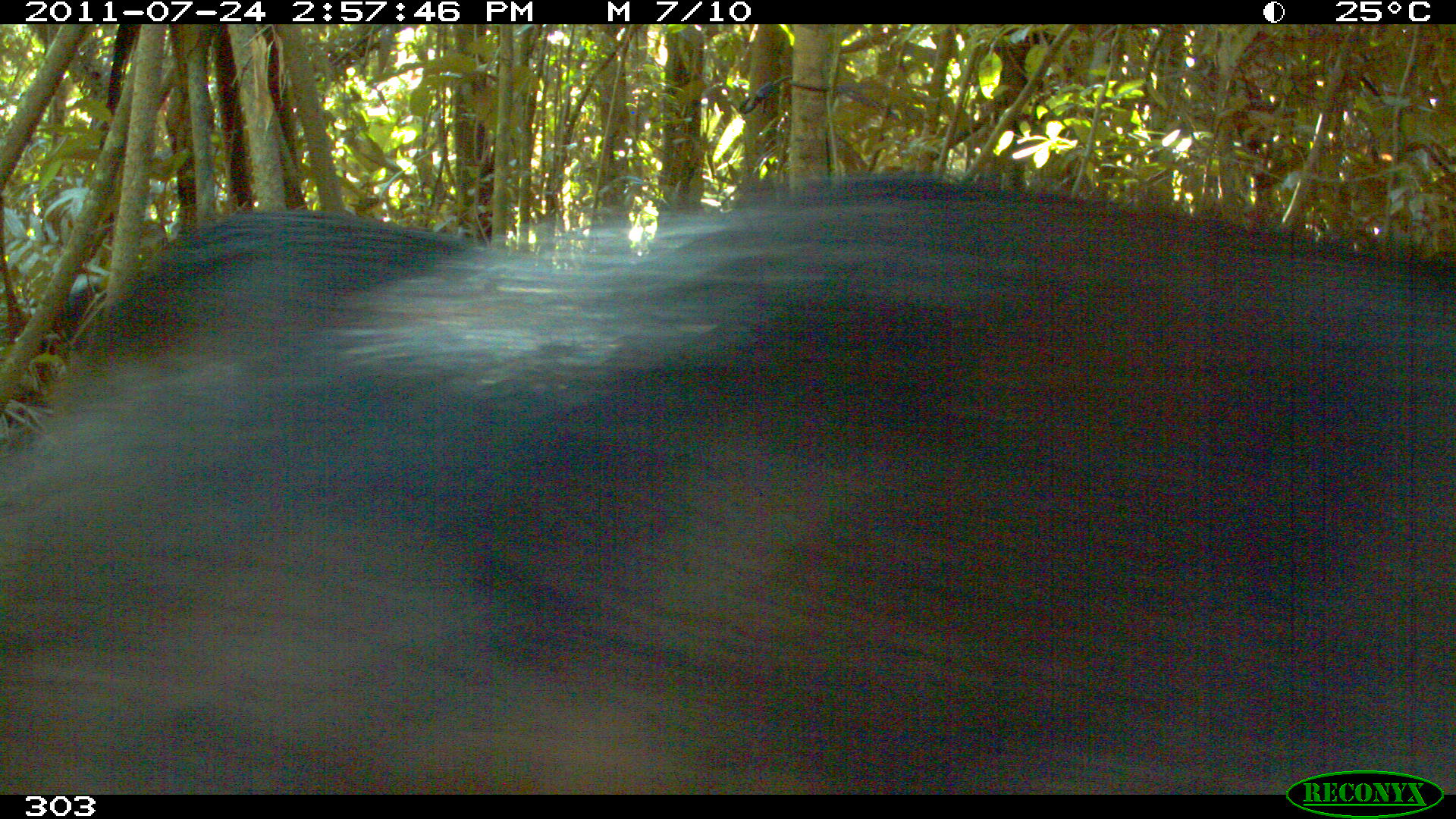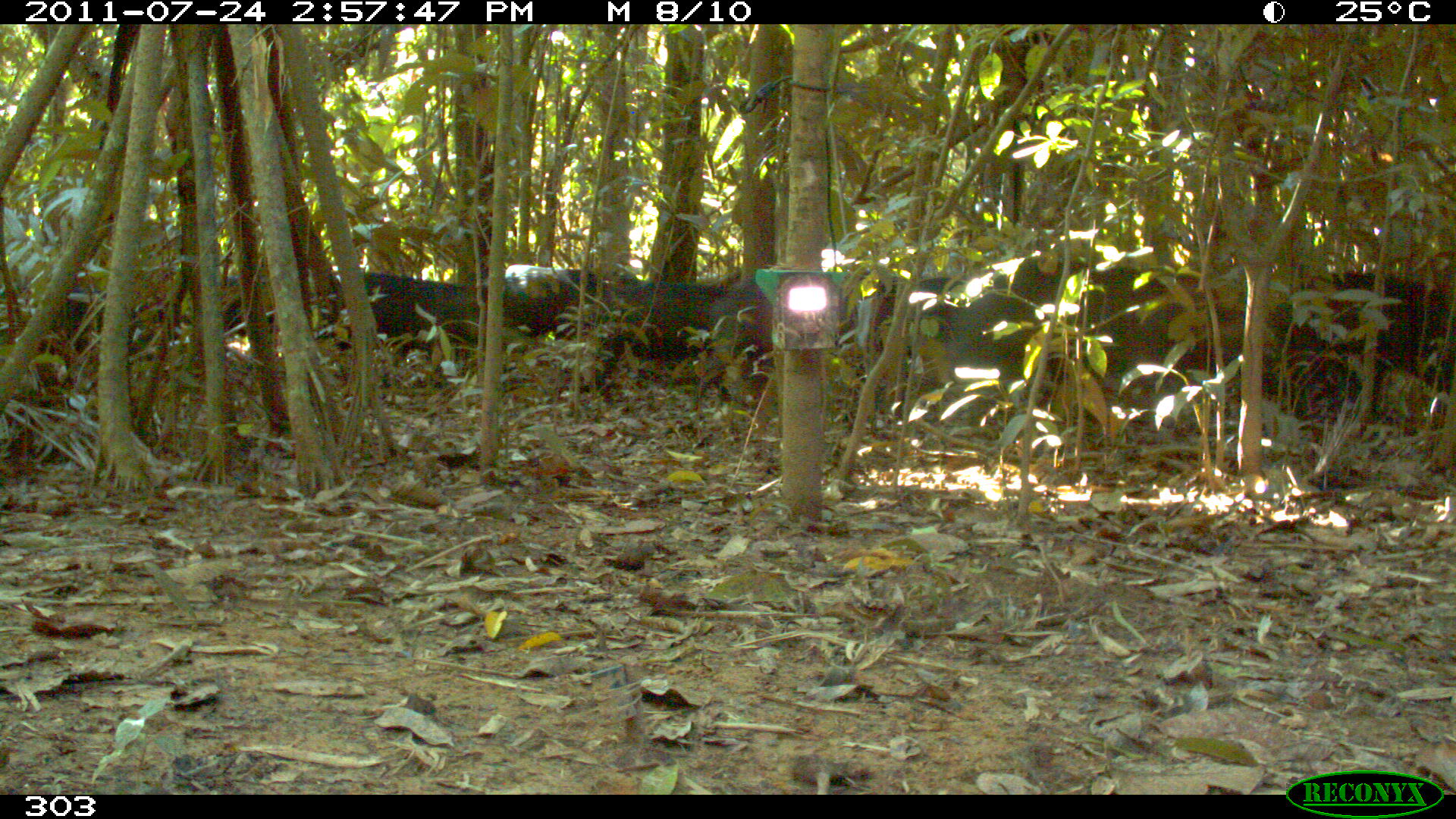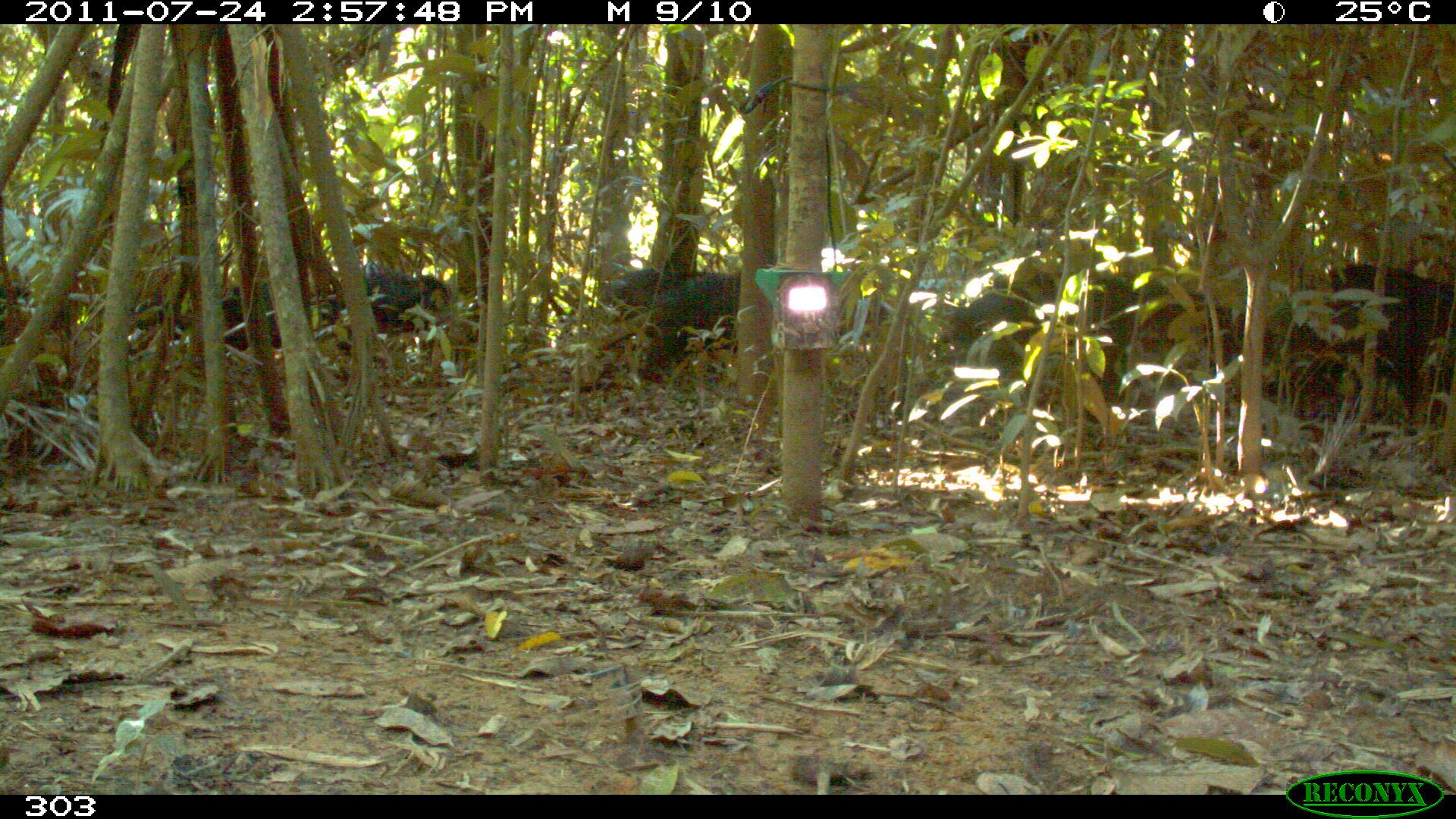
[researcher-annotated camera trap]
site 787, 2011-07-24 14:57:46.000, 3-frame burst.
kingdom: Animalia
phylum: Chordata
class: Mammalia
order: Artiodactyla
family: Tayassuidae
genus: Tayassu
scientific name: Tayassu pecari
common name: white-lipped peccary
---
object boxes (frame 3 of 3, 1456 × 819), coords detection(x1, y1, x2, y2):
tayassu pecari: detection(935, 272, 1247, 451); detection(1226, 263, 1455, 449); detection(180, 259, 452, 358); detection(593, 269, 743, 397)